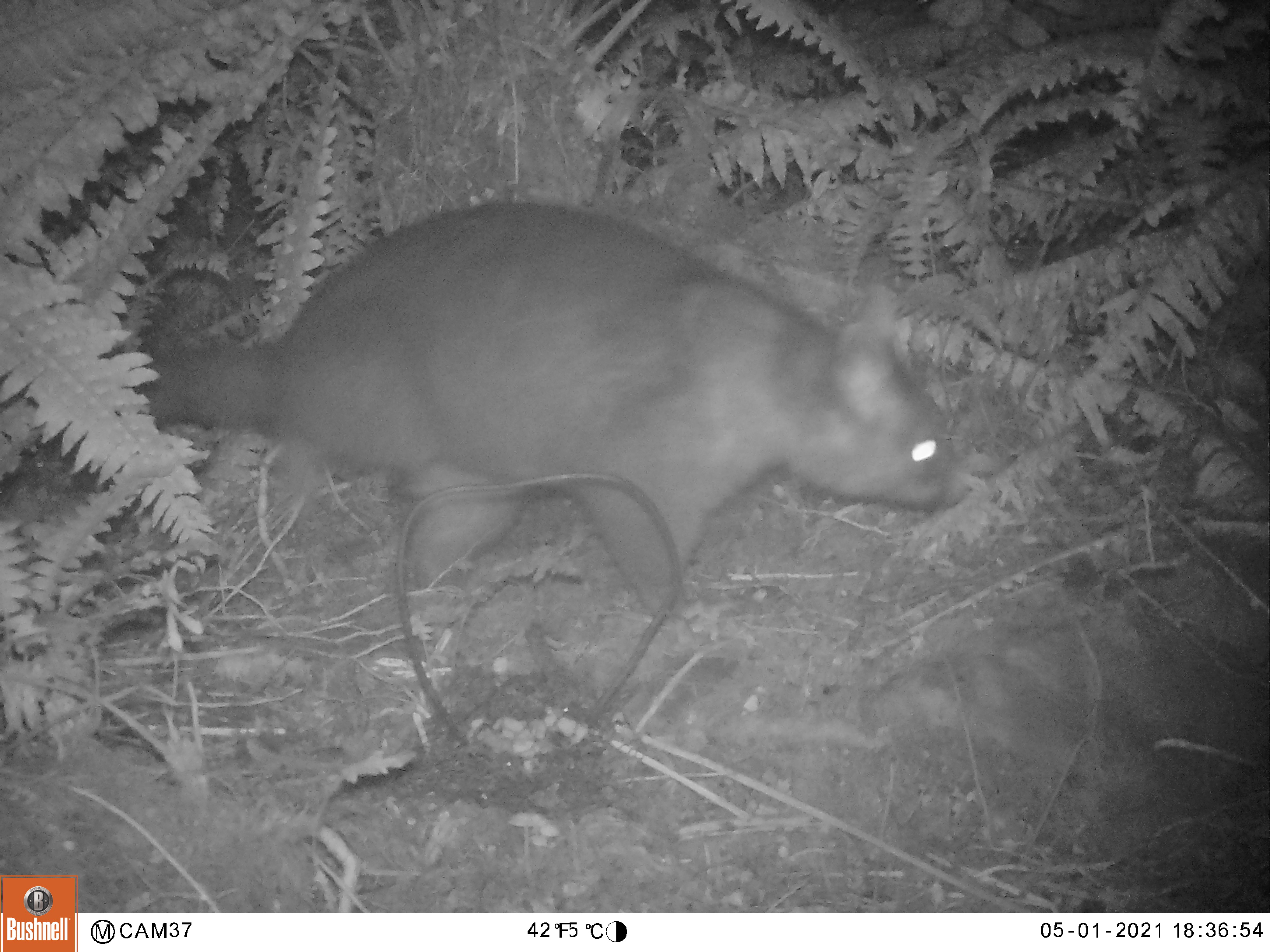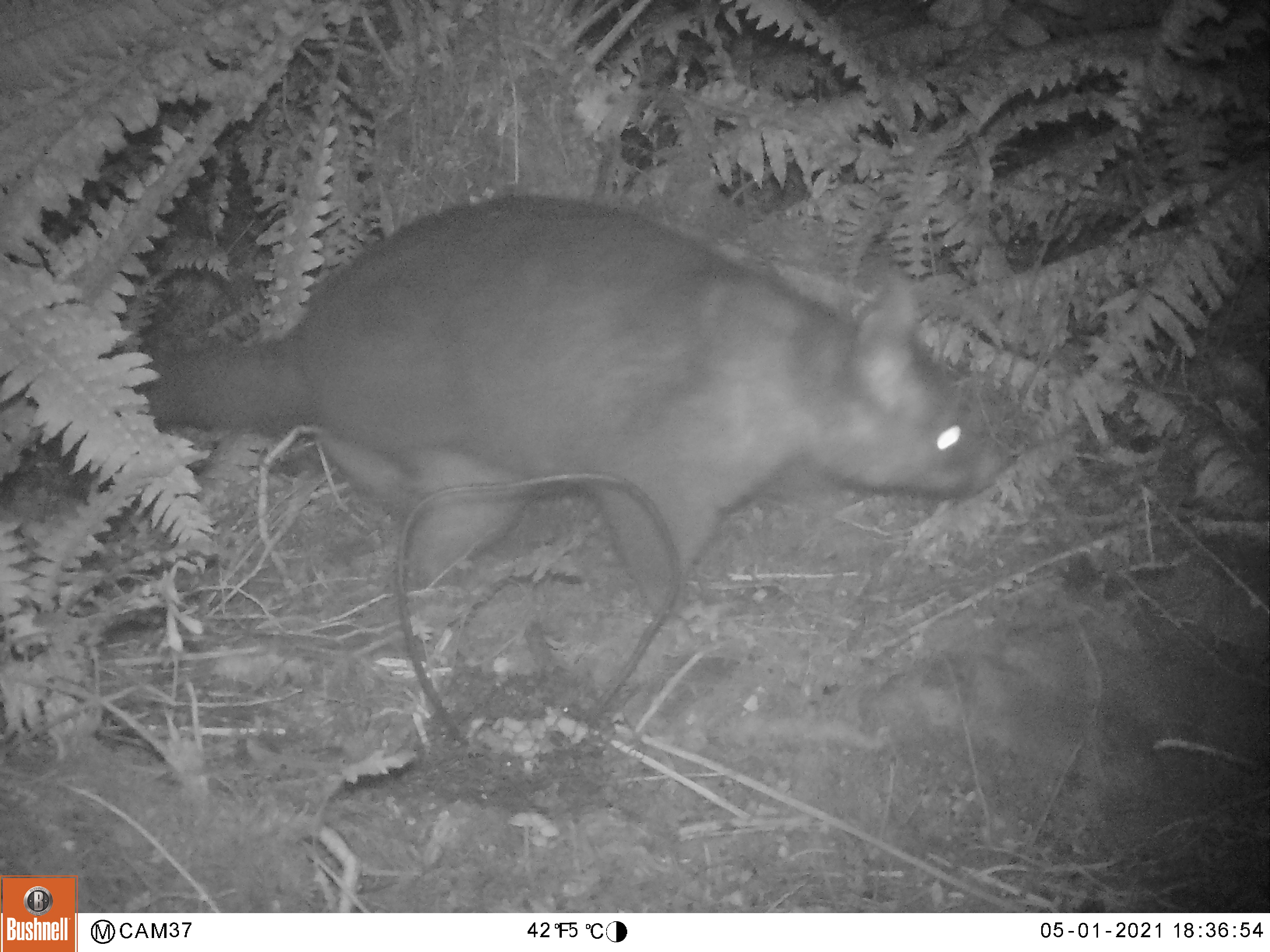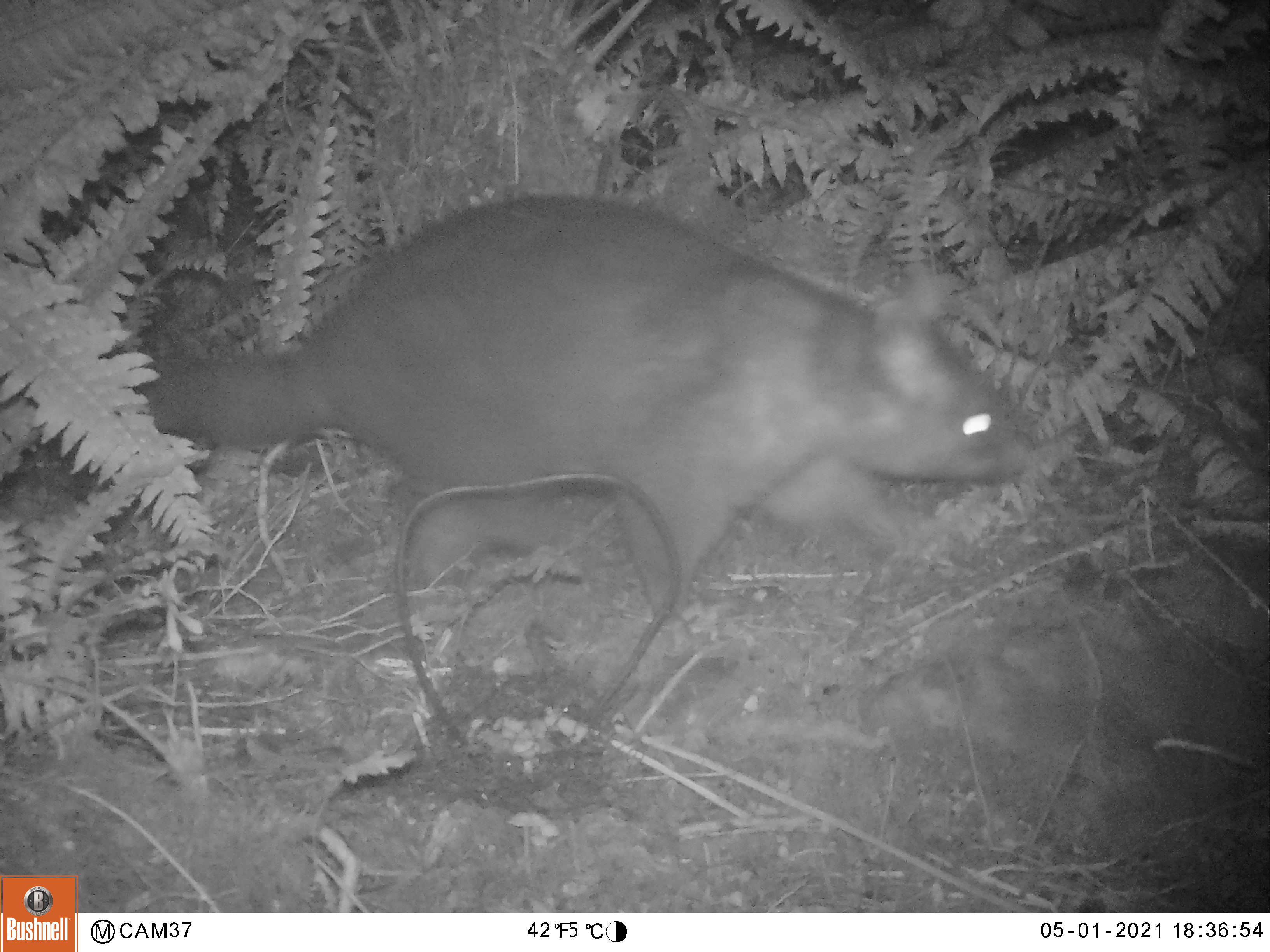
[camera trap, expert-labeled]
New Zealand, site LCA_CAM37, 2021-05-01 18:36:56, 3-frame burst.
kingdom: Animalia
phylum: Chordata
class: Mammalia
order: Diprotodontia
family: Phalangeridae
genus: Trichosurus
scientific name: Trichosurus vulpecula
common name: common brushtail possum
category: possum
Possum (common brushtail possum) (Trichosurus vulpecula).